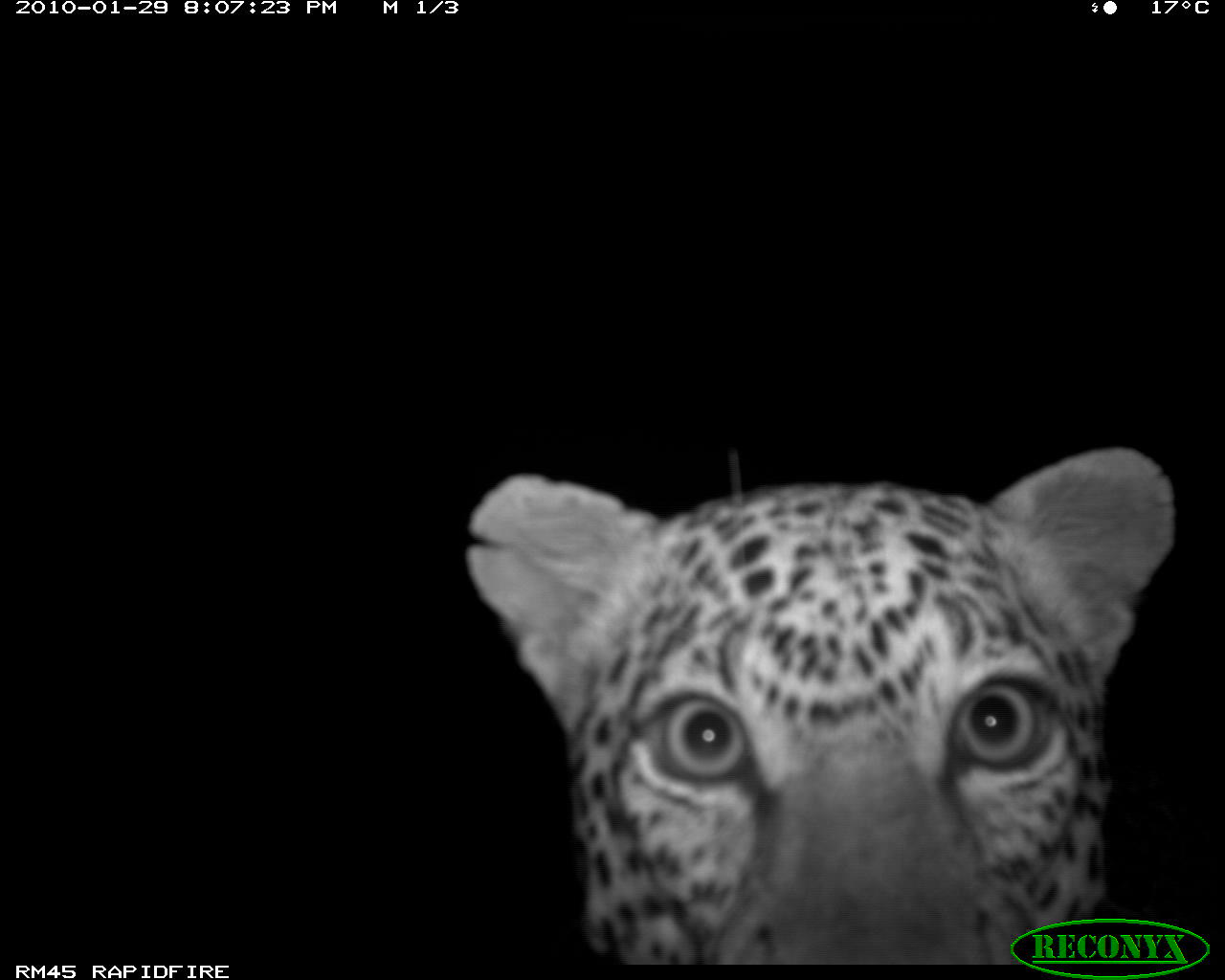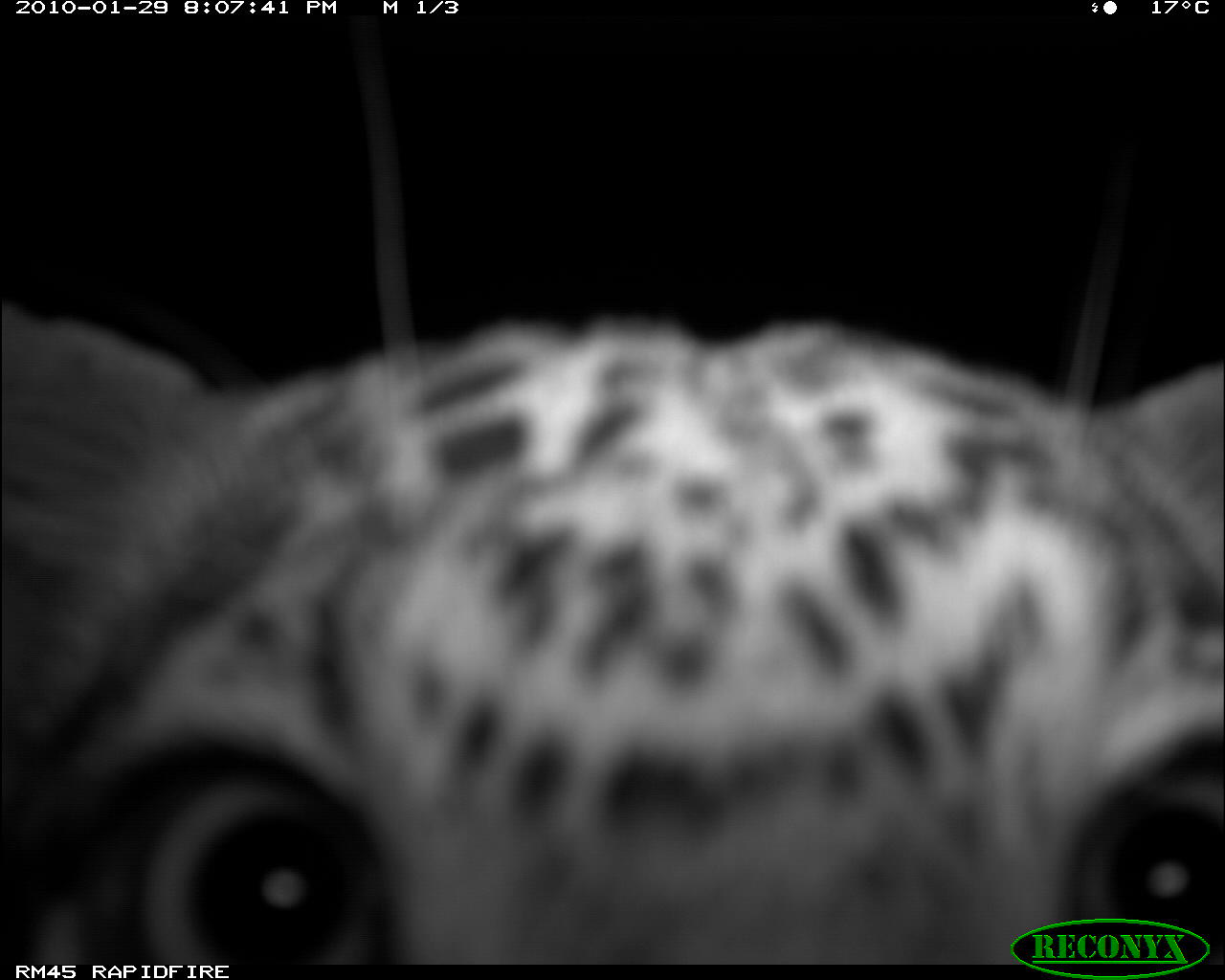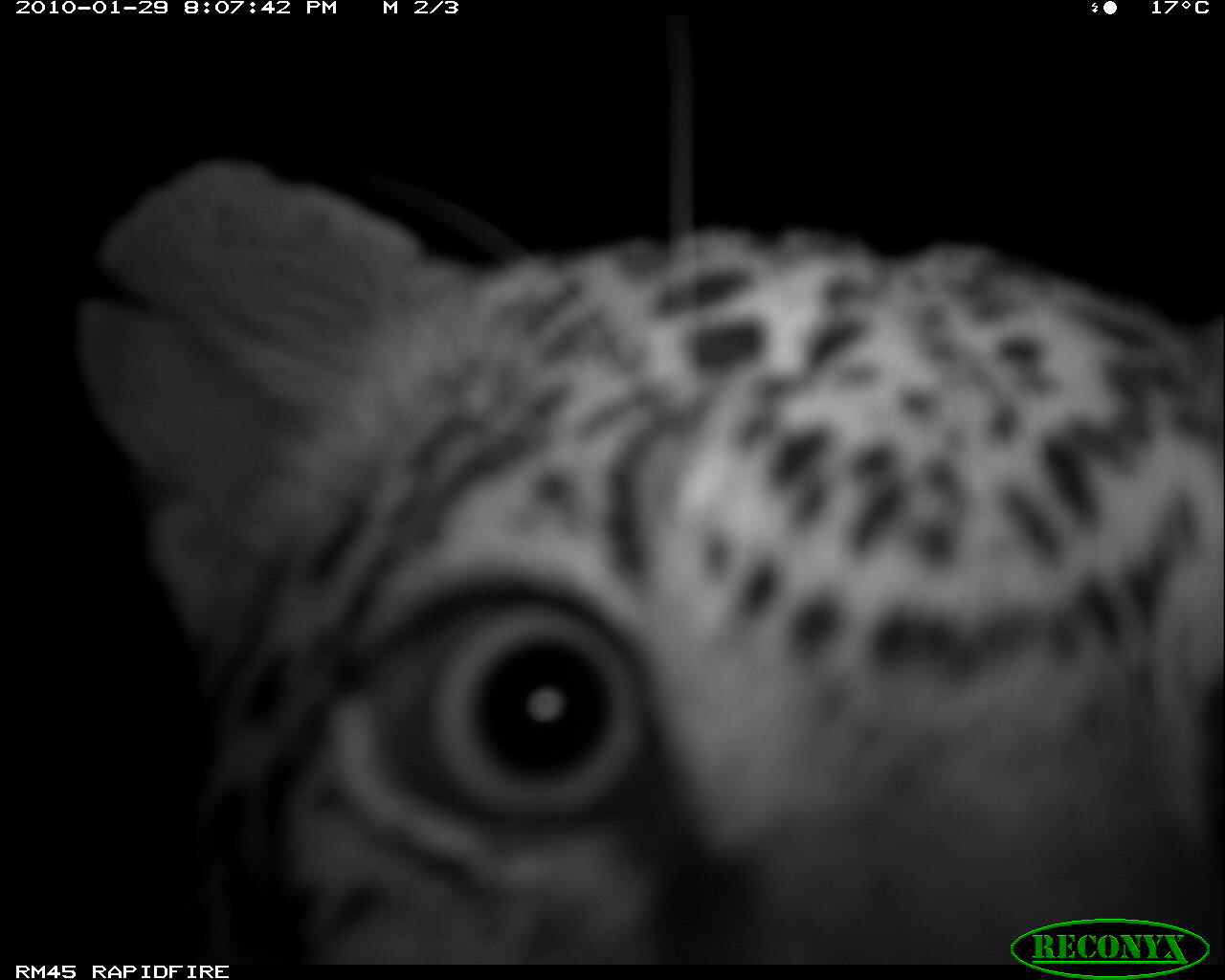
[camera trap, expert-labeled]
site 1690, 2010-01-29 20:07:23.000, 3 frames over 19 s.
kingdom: Animalia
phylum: Chordata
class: Mammalia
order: Carnivora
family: Felidae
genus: Panthera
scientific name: Panthera pardus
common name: leopard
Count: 1.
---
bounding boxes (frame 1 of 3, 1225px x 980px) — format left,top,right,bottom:
panthera pardus: 463,445,1175,963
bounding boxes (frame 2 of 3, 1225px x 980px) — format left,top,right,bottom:
panthera pardus: 0,298,1222,964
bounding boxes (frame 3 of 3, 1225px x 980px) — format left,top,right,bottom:
panthera pardus: 66,152,1222,964